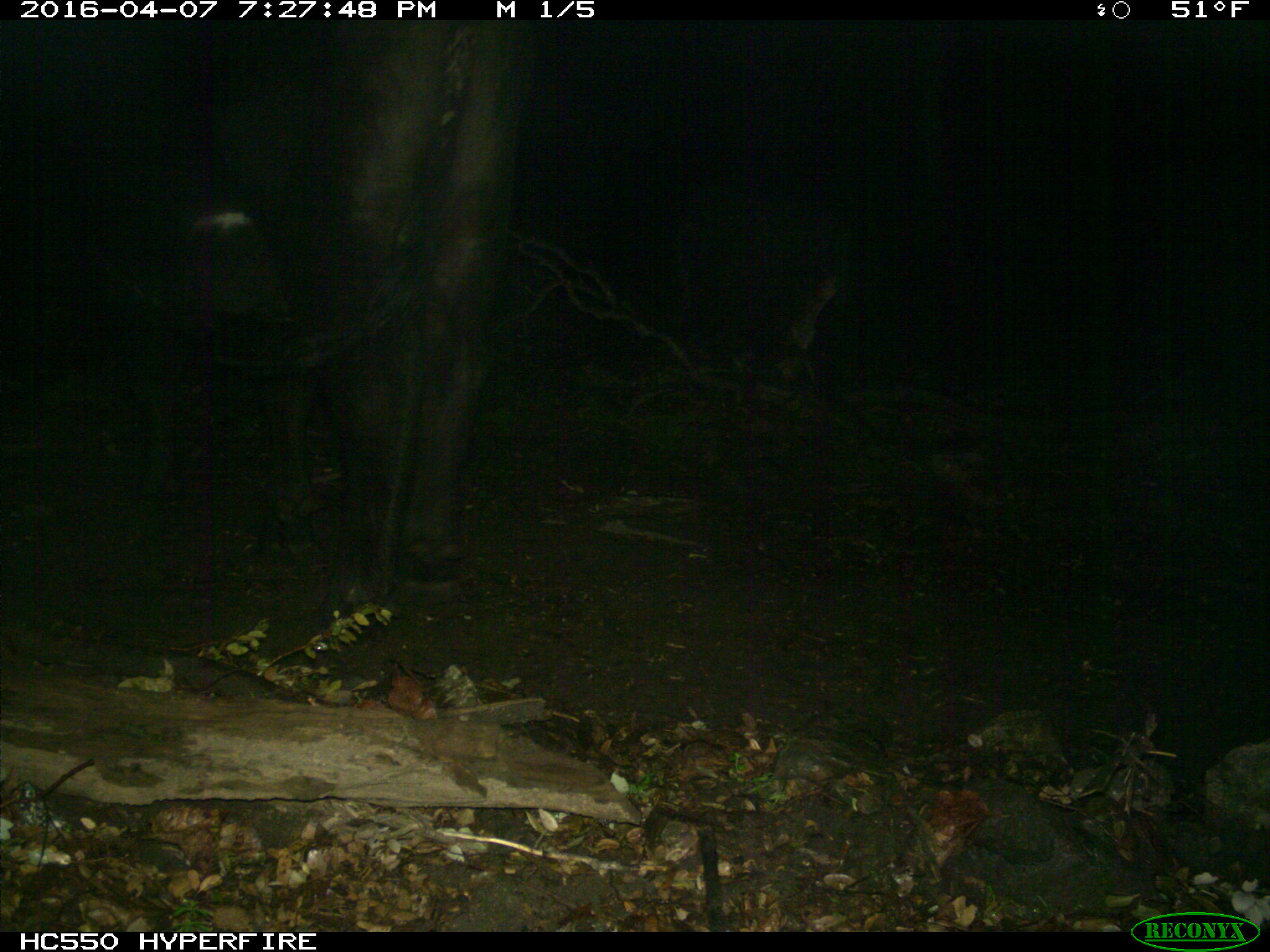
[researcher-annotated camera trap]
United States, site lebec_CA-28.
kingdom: Animalia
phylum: Chordata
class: Mammalia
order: Artiodactyla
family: Bovidae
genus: Bos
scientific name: Bos taurus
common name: domestic cow